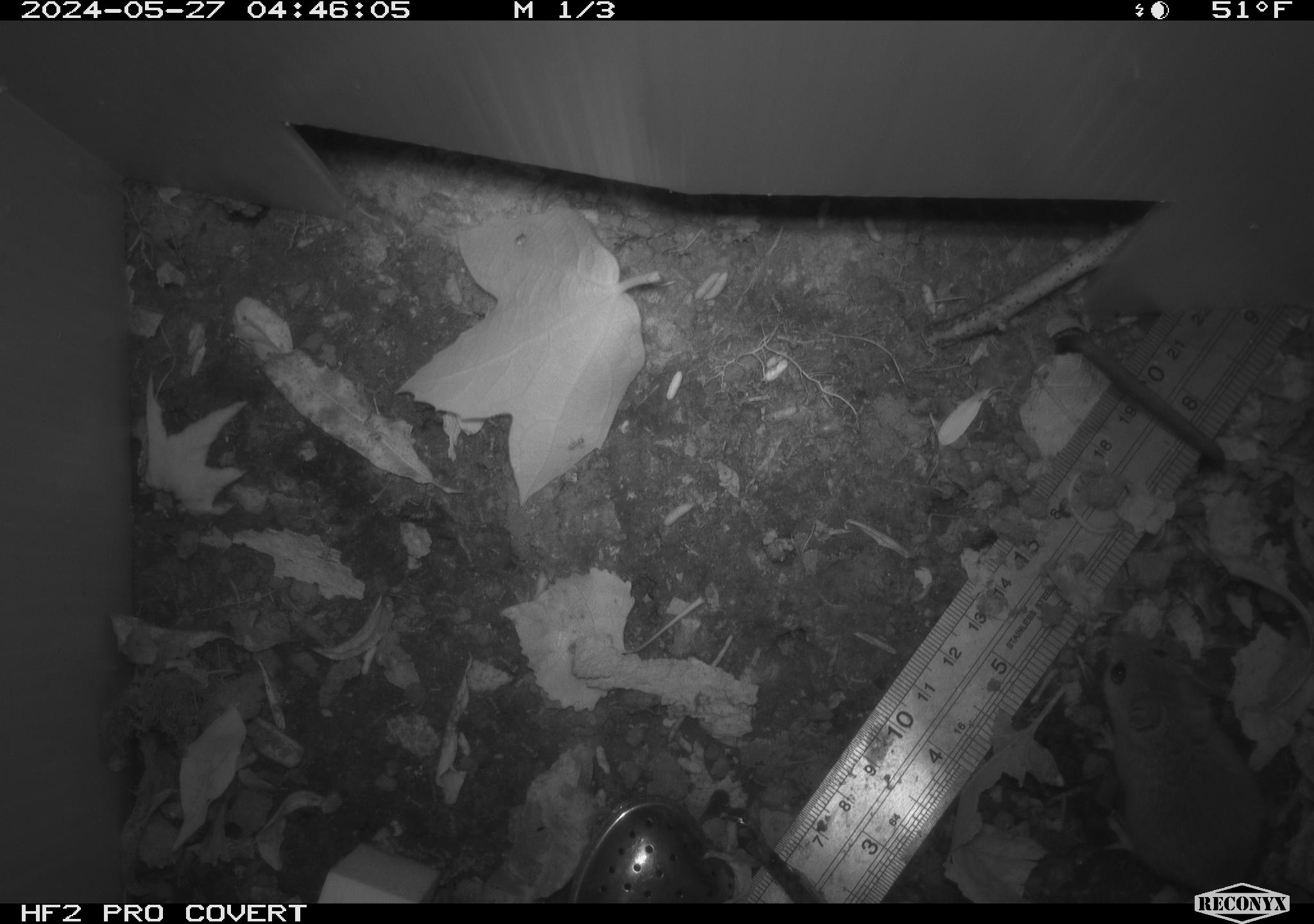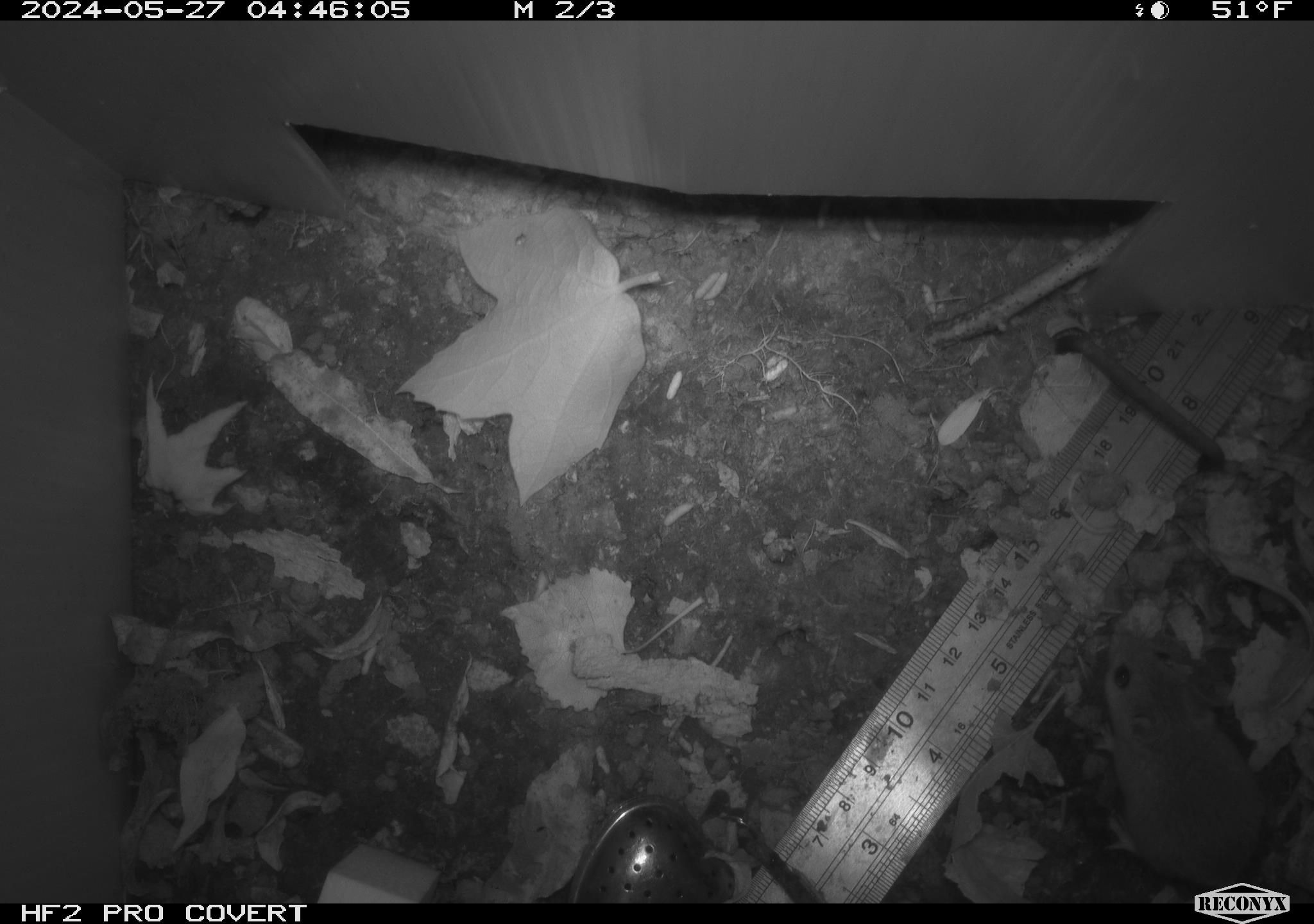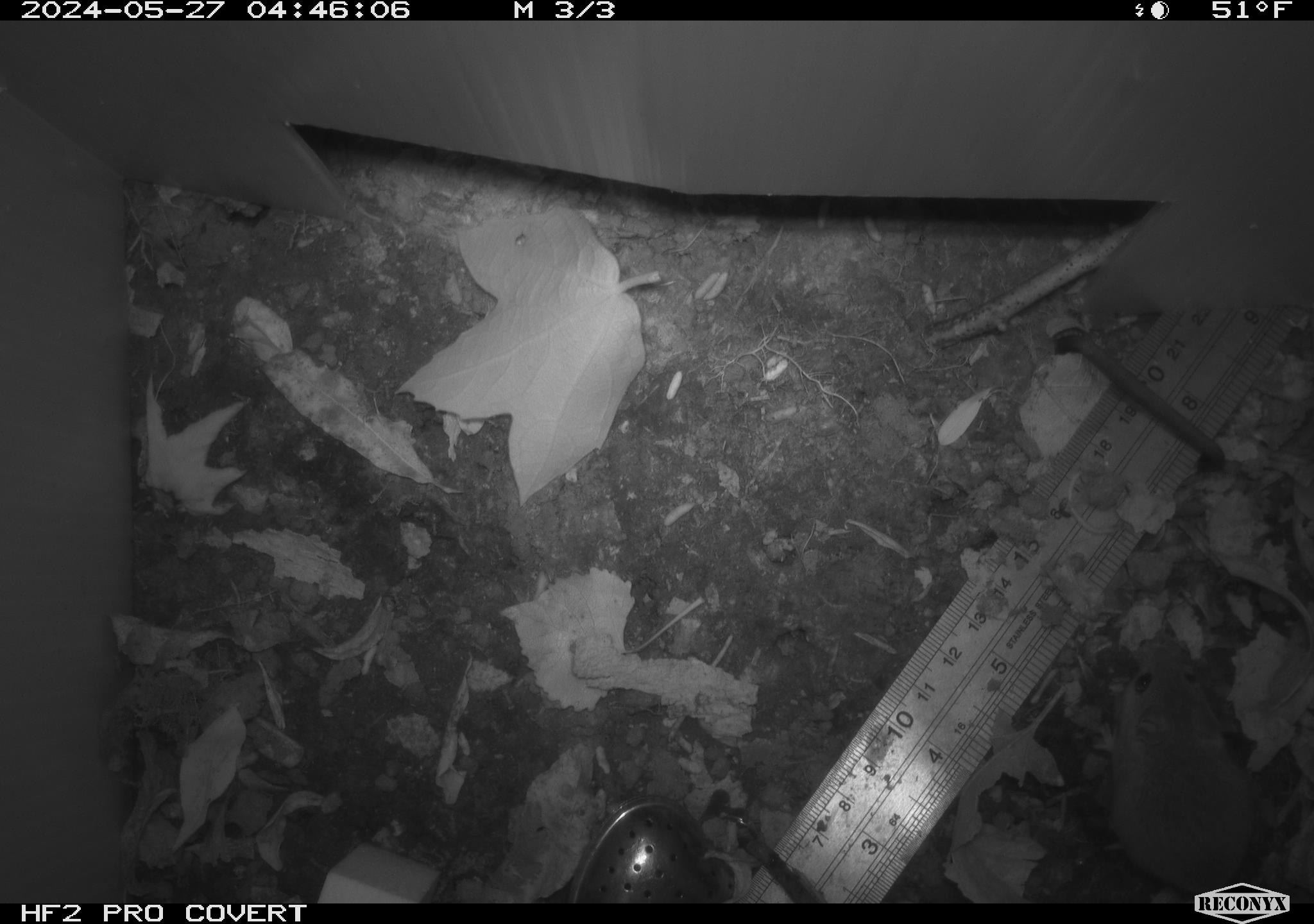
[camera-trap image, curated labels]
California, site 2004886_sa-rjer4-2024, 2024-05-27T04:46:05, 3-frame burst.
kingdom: Animalia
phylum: Chordata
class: Mammalia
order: Rodentia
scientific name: Rodentia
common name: mouse species